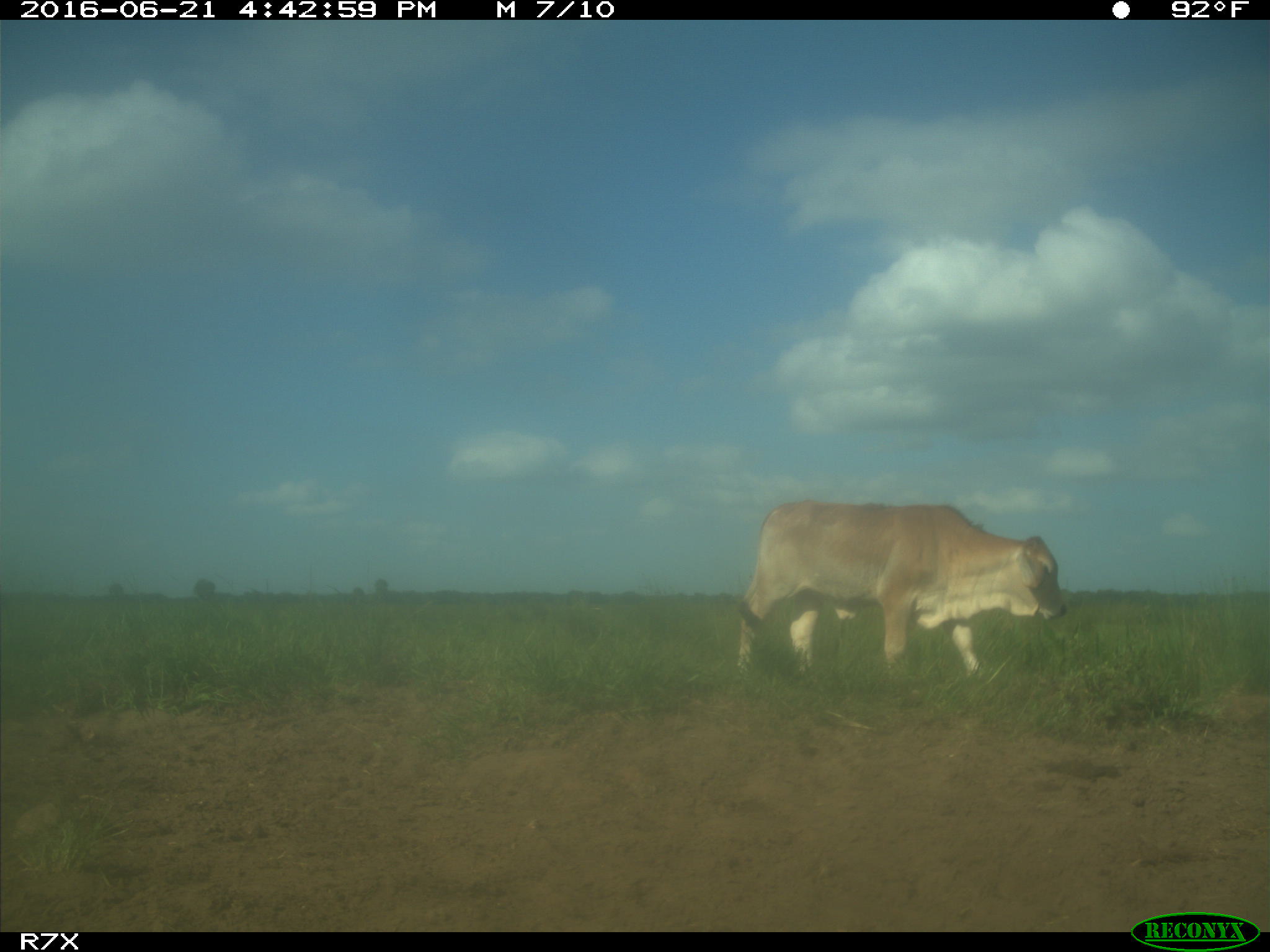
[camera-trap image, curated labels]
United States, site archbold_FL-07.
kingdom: Animalia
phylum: Chordata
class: Mammalia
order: Artiodactyla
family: Bovidae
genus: Bos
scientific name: Bos taurus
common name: domestic cow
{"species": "Bos taurus (domestic cow)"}